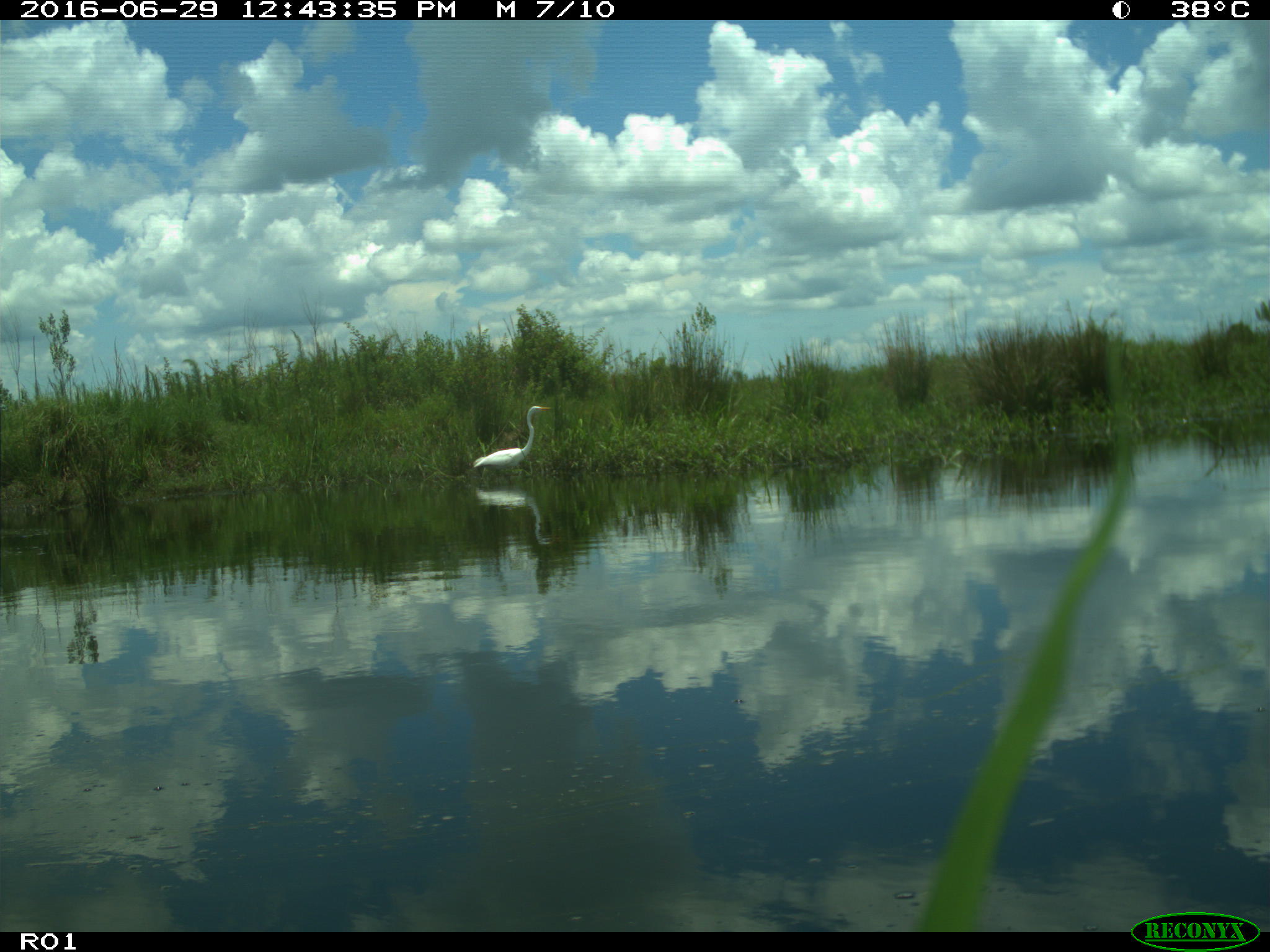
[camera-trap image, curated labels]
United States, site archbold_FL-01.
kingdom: Animalia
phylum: Chordata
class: Aves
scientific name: Aves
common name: birds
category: unidentified bird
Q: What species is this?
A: Unidentified bird (birds) (Aves).